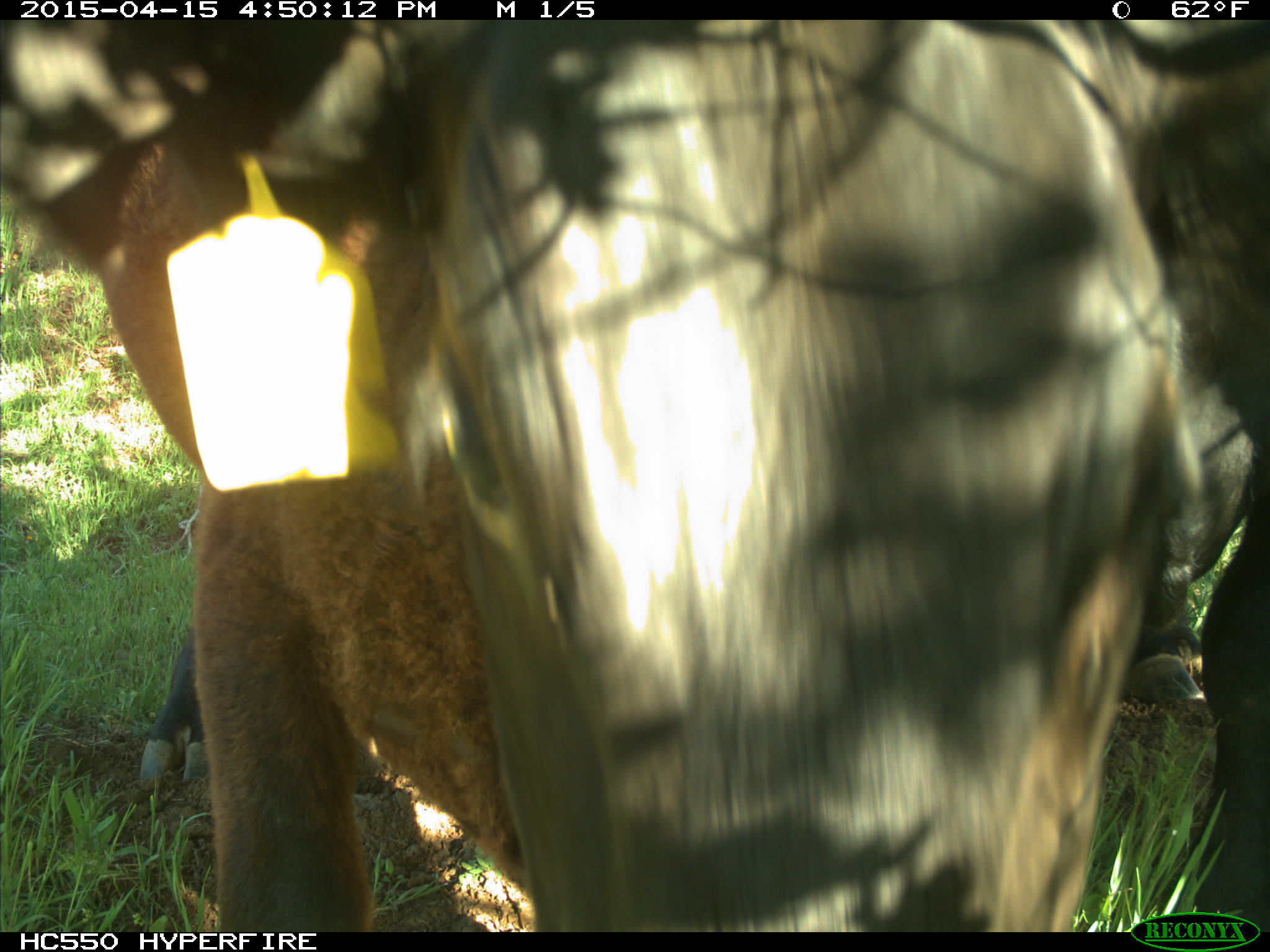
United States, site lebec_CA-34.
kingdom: Animalia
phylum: Chordata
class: Mammalia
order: Artiodactyla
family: Bovidae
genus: Bos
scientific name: Bos taurus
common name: domestic cow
Bos taurus (domestic cow).